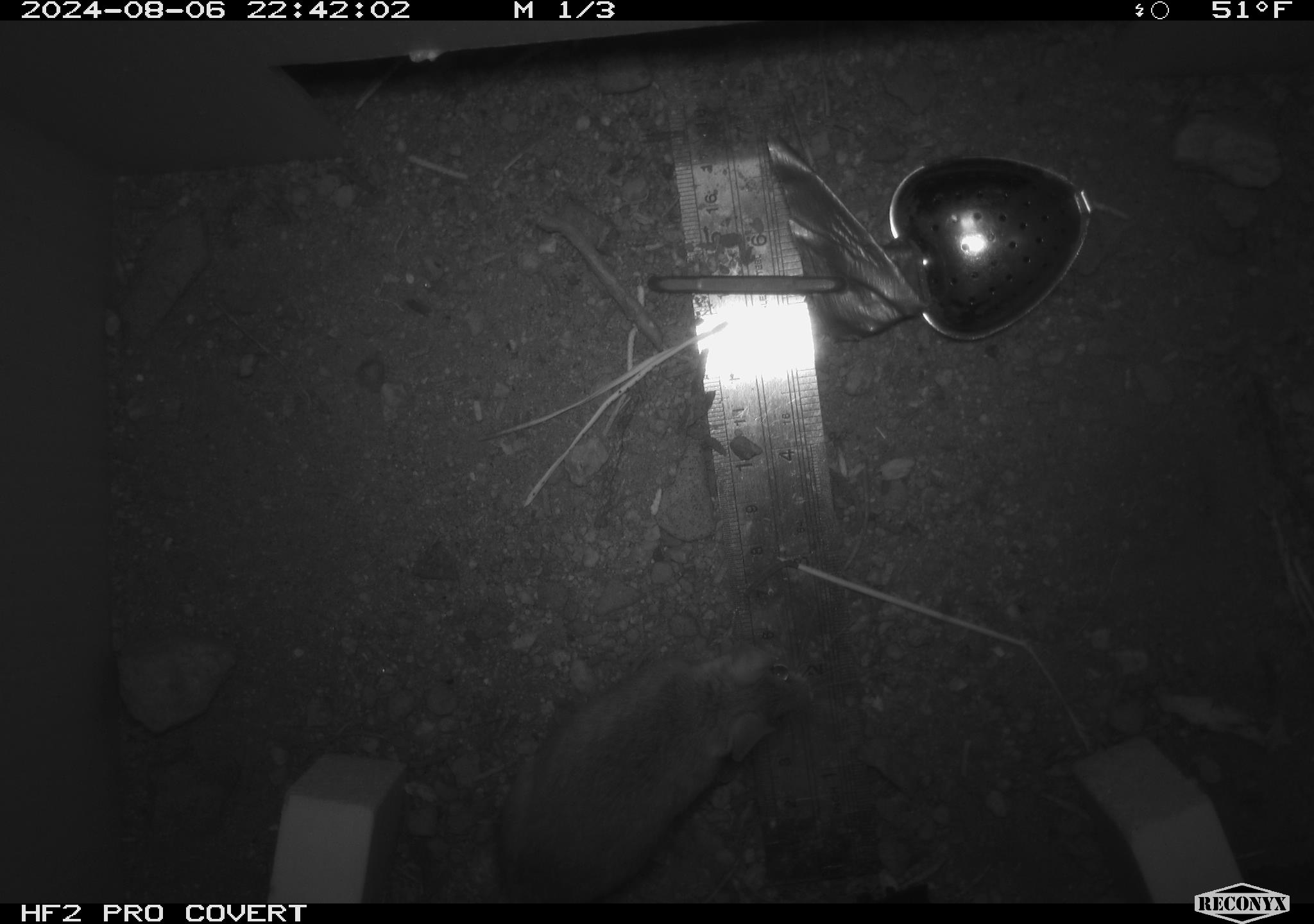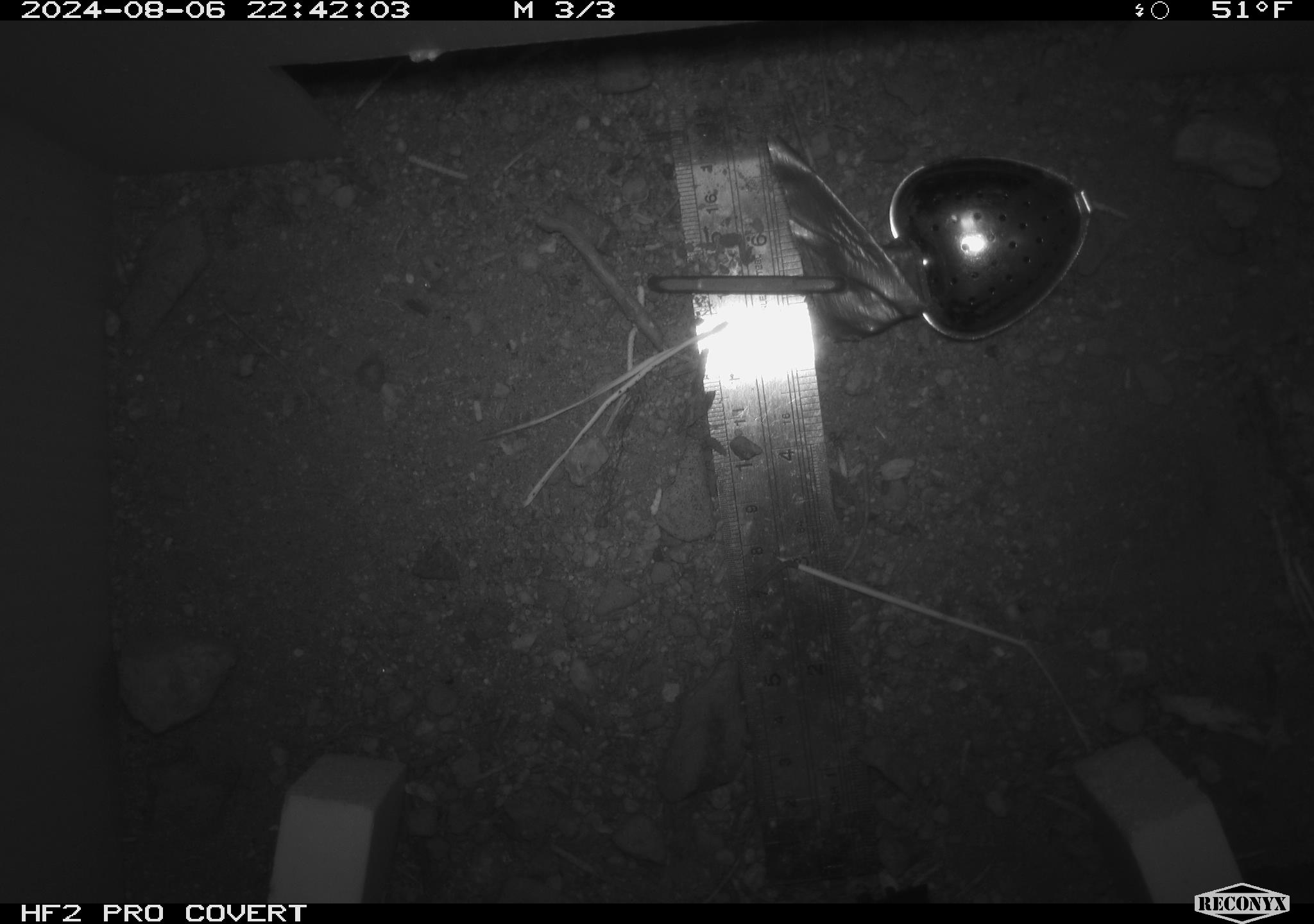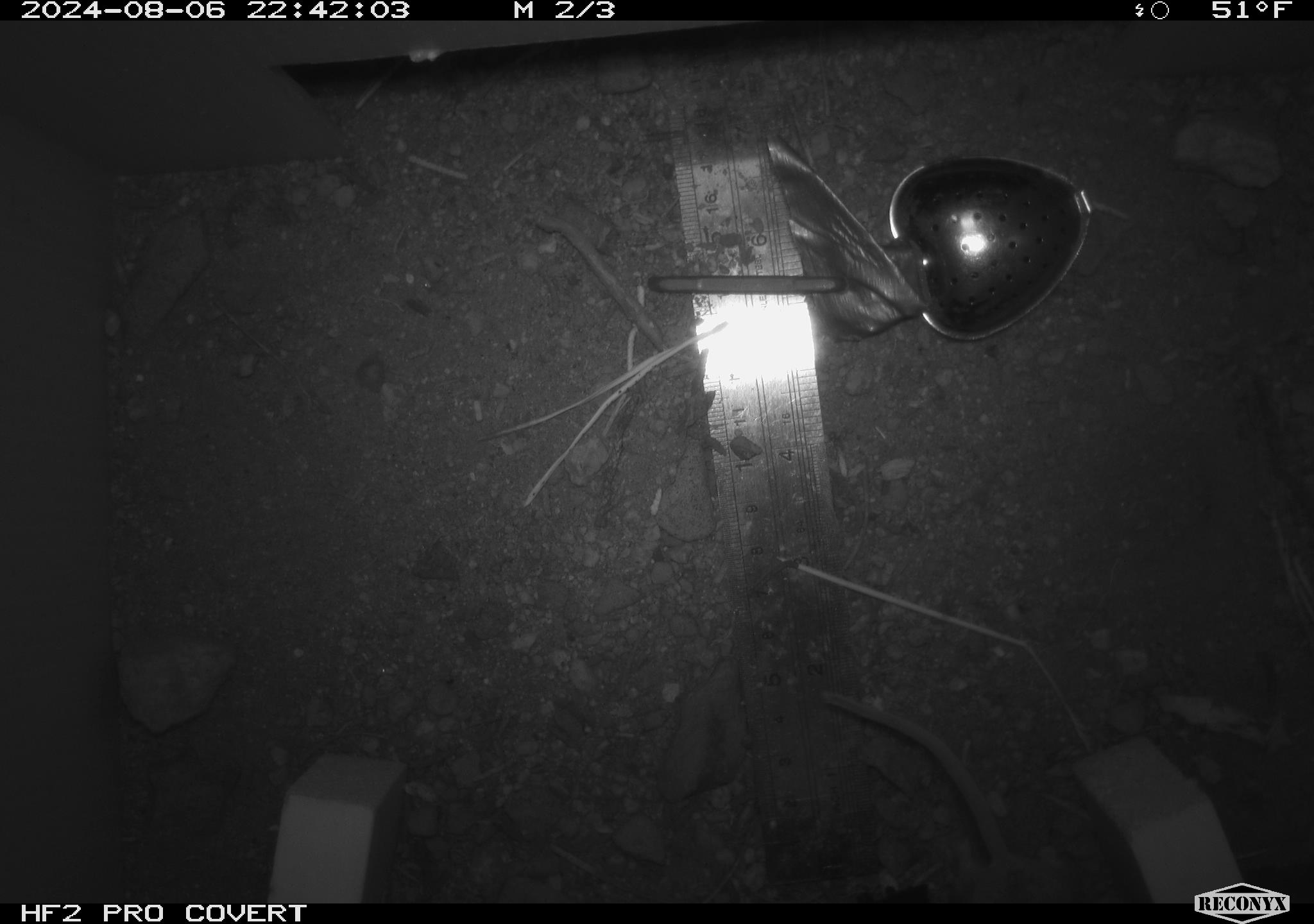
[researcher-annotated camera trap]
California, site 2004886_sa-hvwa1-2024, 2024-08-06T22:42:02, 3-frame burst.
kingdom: Animalia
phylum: Chordata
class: Mammalia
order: Rodentia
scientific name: Rodentia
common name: mouse species